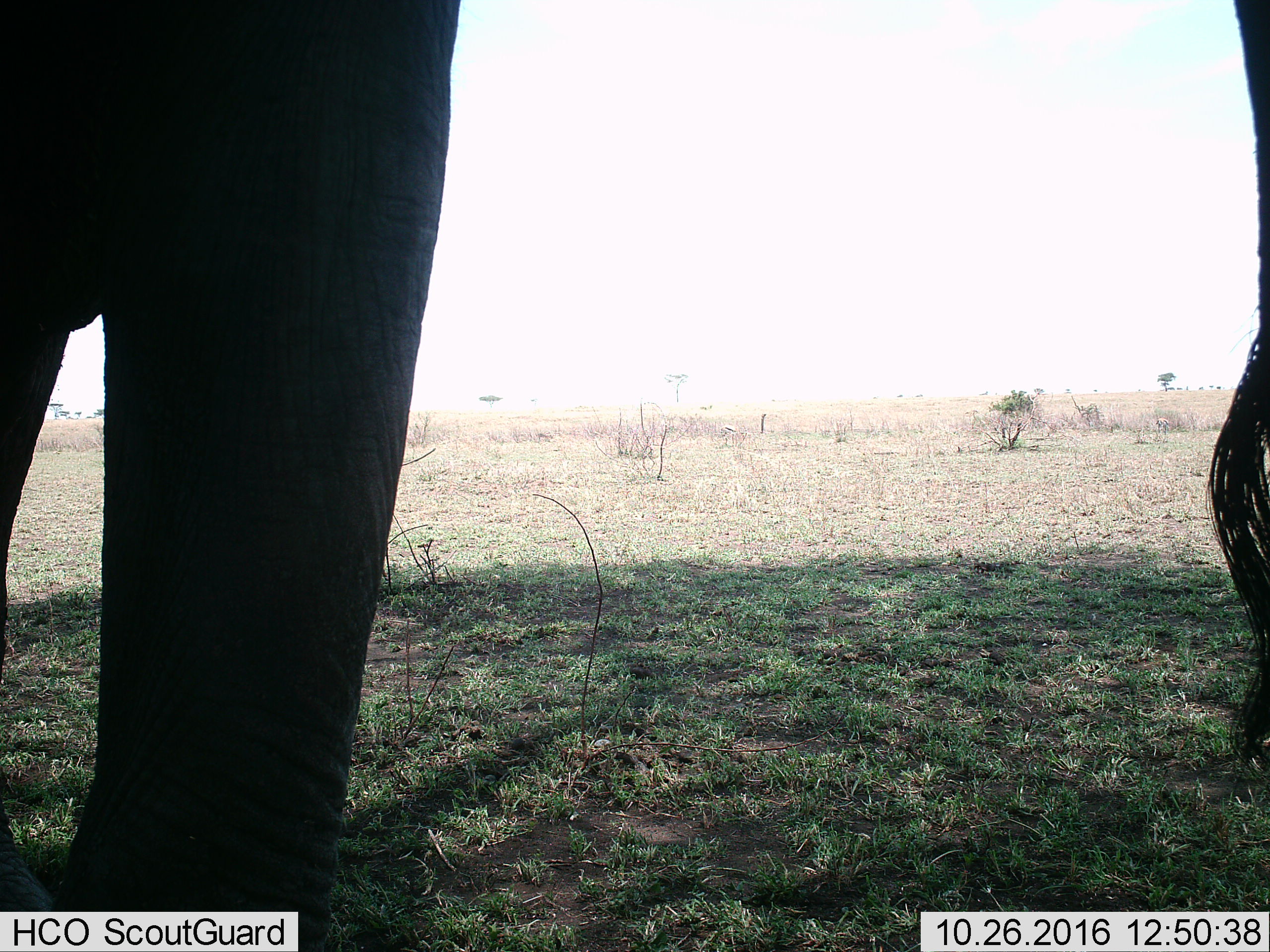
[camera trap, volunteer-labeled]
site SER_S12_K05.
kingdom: Animalia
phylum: Chordata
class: Mammalia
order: Proboscidea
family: Elephantidae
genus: Loxodonta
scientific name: Loxodonta africana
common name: african bush elephant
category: elephant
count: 1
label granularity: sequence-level